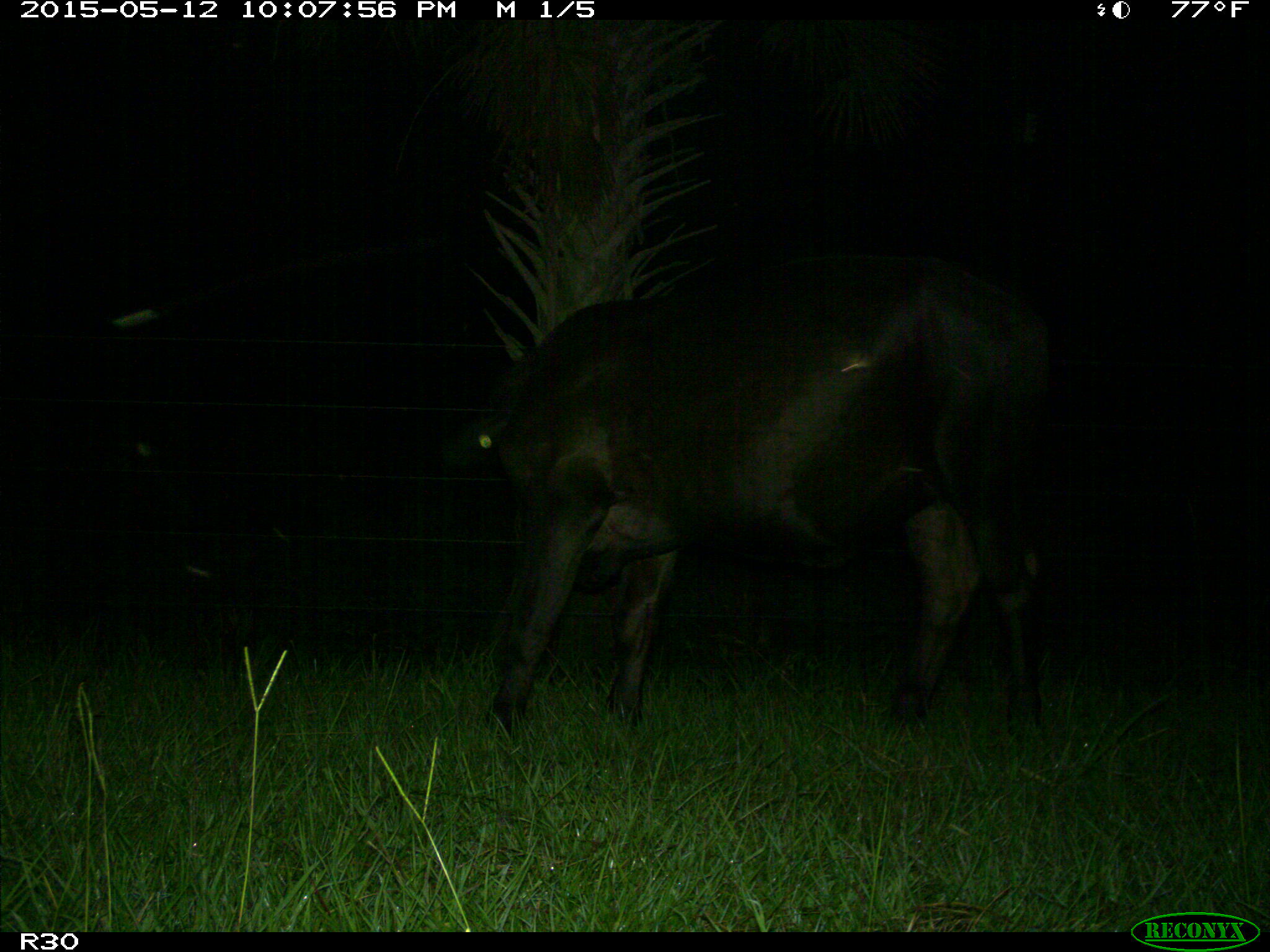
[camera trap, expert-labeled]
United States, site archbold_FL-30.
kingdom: Animalia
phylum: Chordata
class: Mammalia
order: Artiodactyla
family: Bovidae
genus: Bos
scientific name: Bos taurus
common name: domestic cow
Bos taurus (domestic cow).